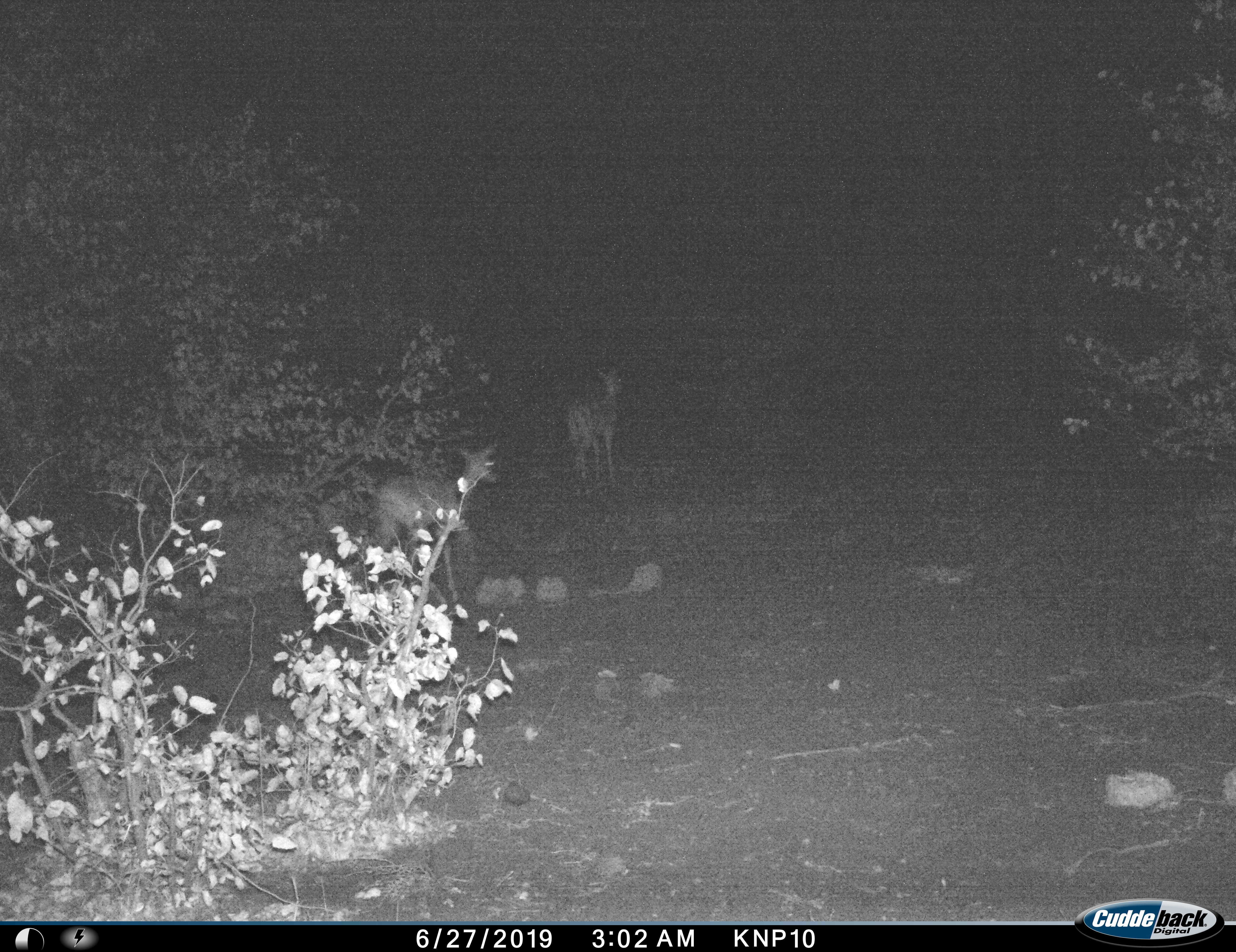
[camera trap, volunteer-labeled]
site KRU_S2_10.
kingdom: Animalia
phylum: Chordata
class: Mammalia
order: Artiodactyla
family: Bovidae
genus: Aepyceros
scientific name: Aepyceros melampus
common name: impala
Impala (Aepyceros melampus), count 2. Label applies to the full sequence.